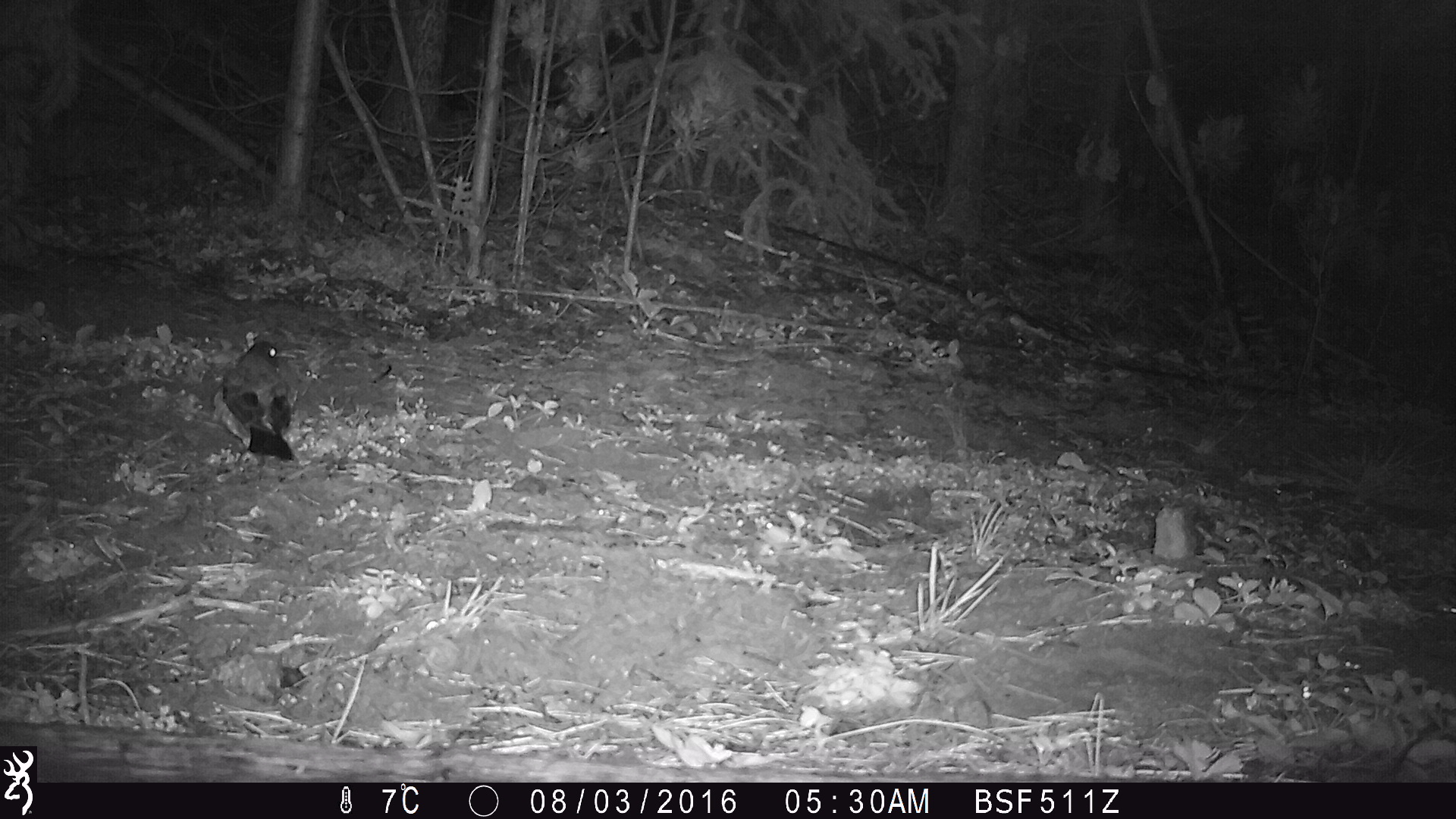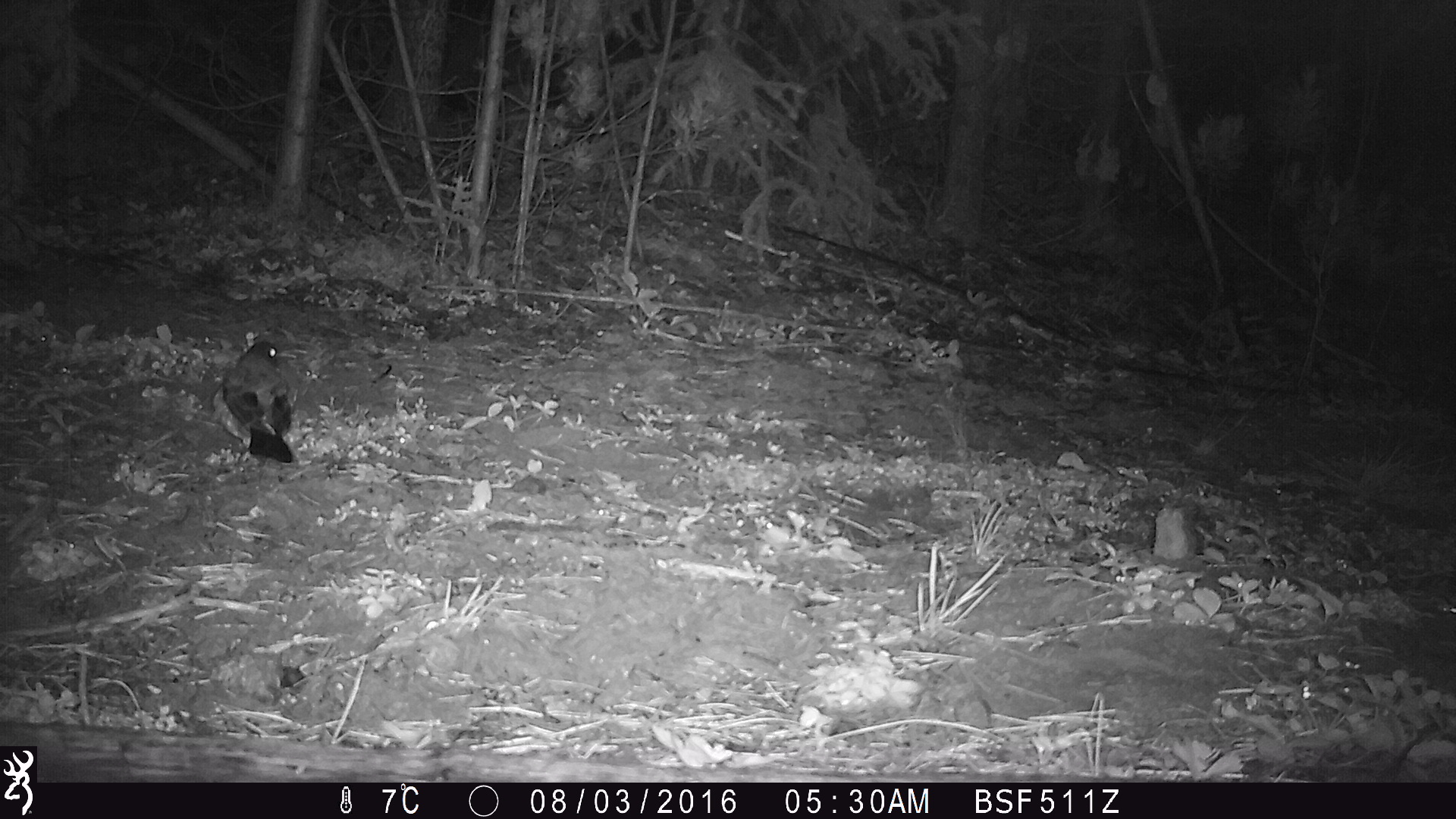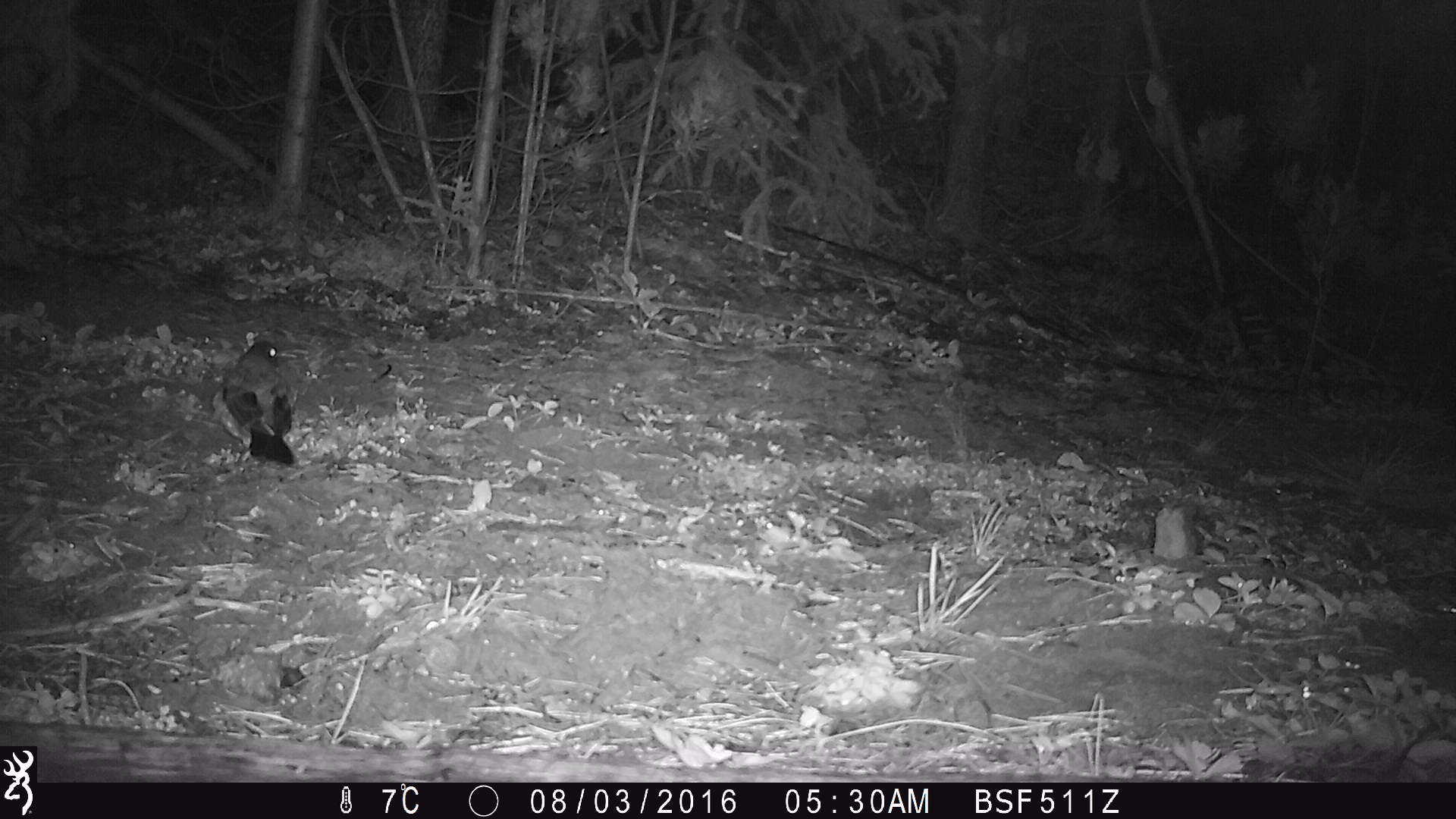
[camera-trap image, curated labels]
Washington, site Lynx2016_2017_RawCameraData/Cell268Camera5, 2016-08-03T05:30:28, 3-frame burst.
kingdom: Animalia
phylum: Chordata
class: Aves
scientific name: Aves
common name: birds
Aves (birds). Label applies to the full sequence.